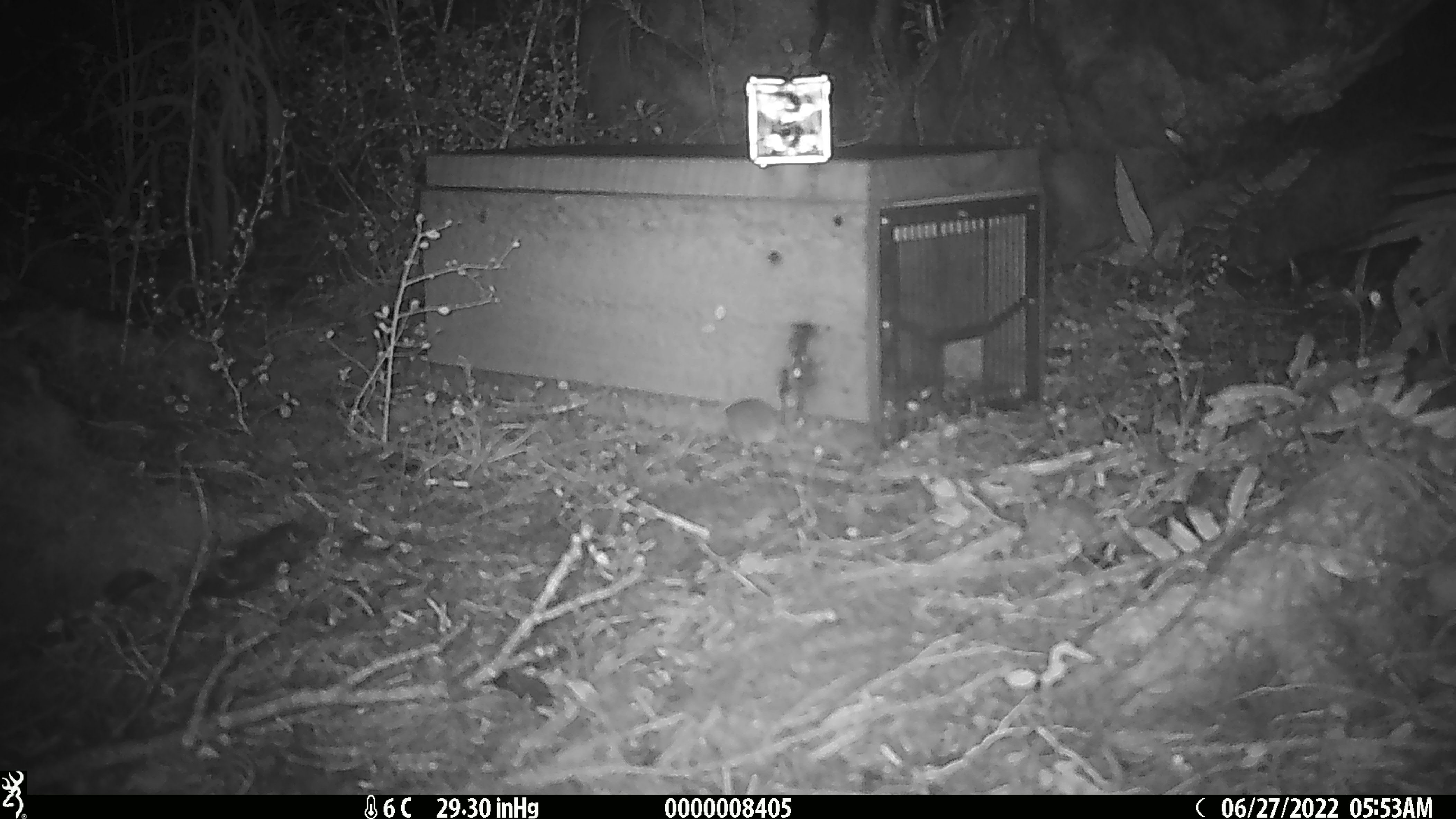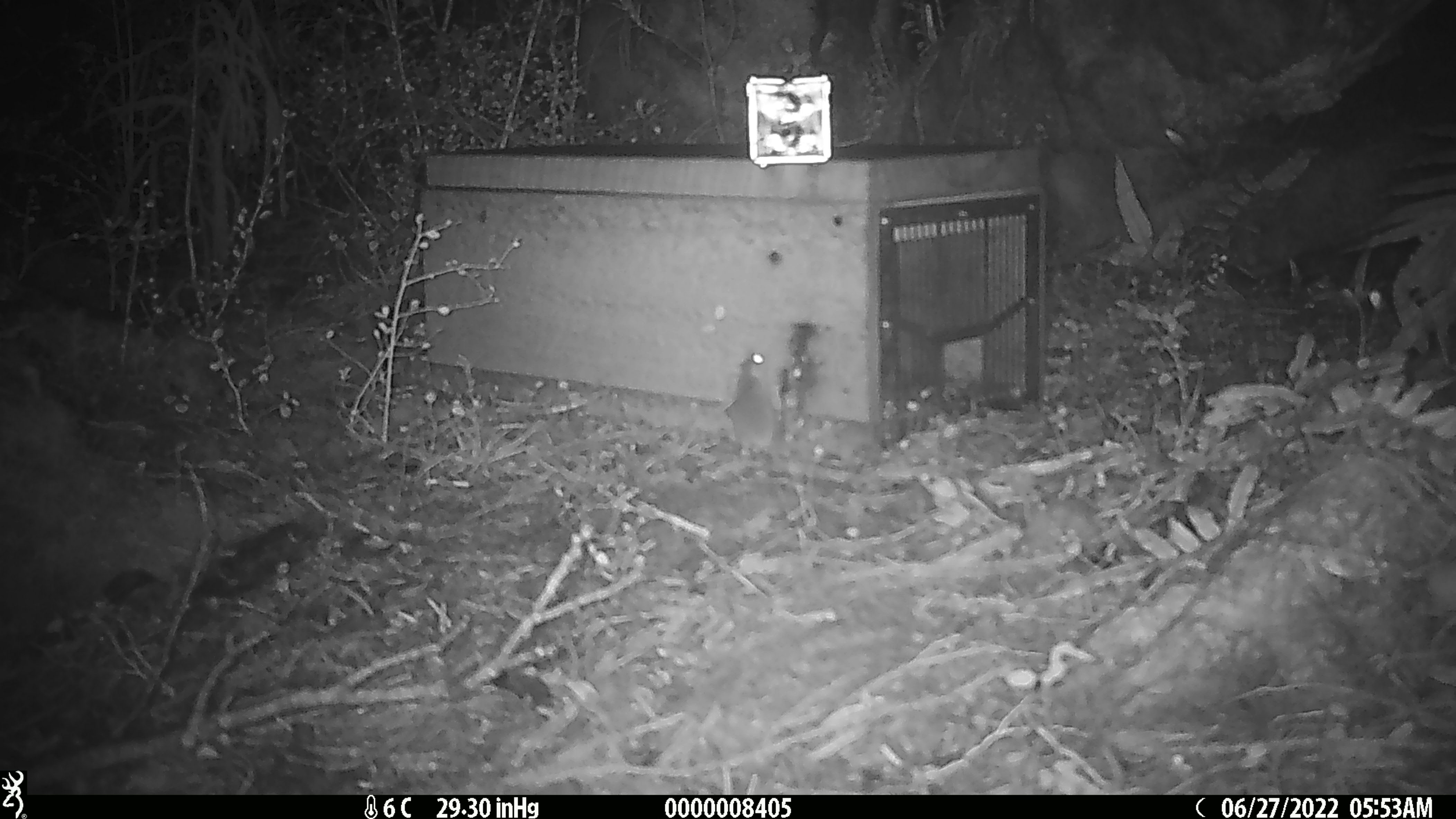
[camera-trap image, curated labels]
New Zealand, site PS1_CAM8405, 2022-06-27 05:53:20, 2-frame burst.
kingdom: Animalia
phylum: Chordata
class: Mammalia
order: Rodentia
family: Muridae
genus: Mus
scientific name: Mus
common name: mouse